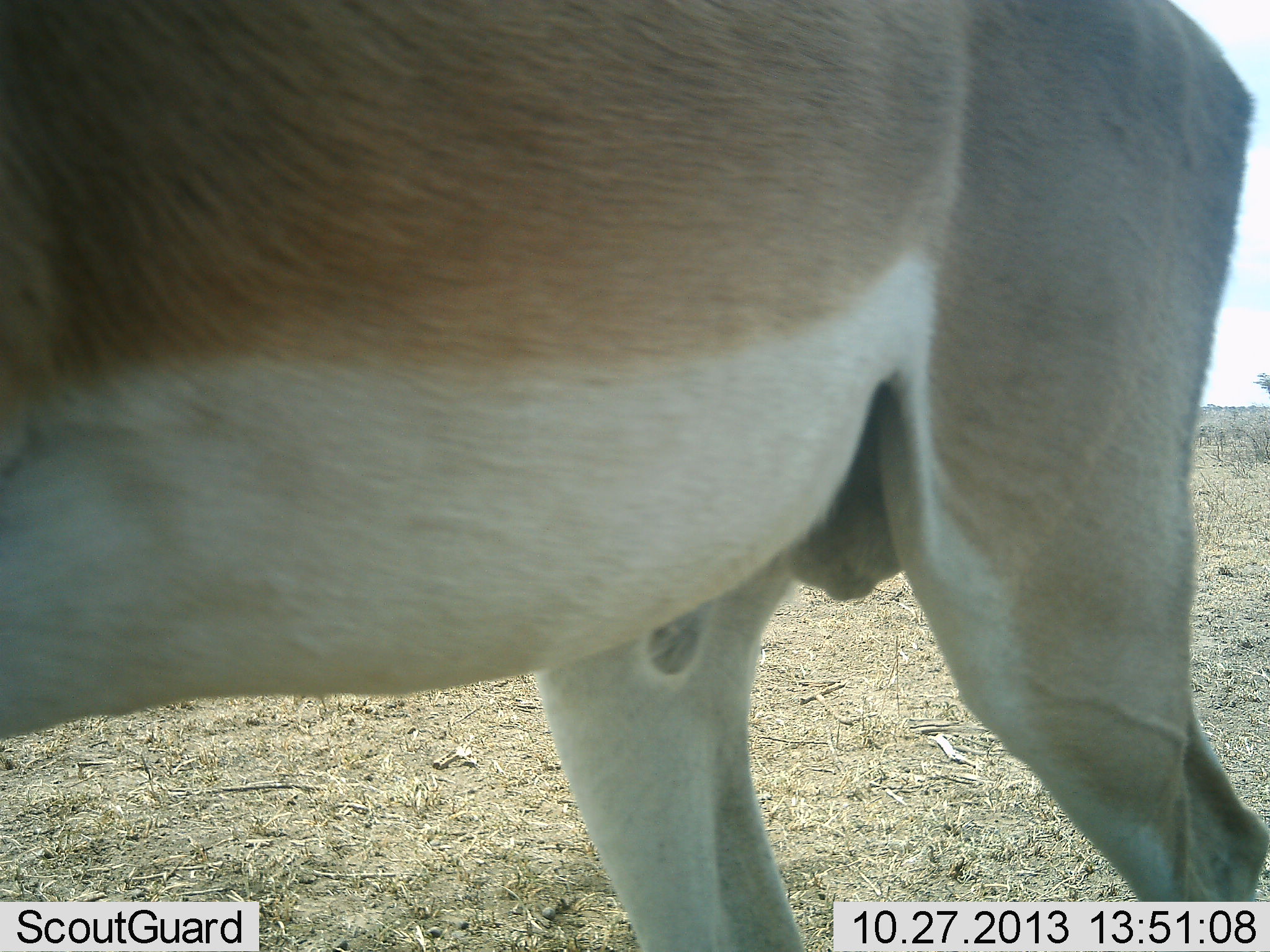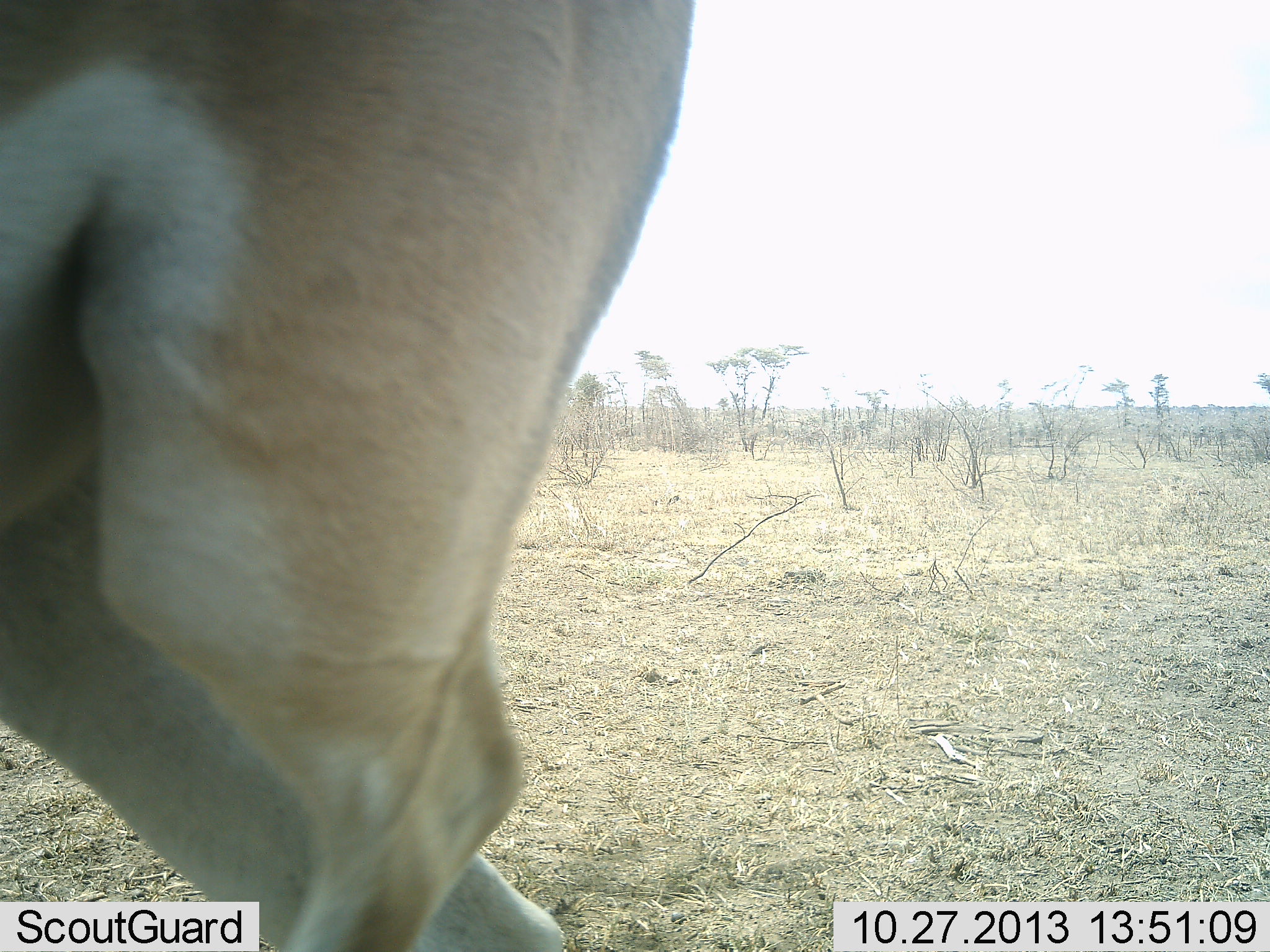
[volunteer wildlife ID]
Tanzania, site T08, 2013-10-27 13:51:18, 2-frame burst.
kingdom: Animalia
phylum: Chordata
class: Mammalia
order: Artiodactyla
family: Bovidae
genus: Nanger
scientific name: Nanger granti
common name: grant's gazelle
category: gazellegrants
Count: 1.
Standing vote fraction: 33%.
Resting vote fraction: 0%.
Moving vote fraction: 67%.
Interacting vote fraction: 0%.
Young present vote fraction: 0%.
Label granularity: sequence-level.